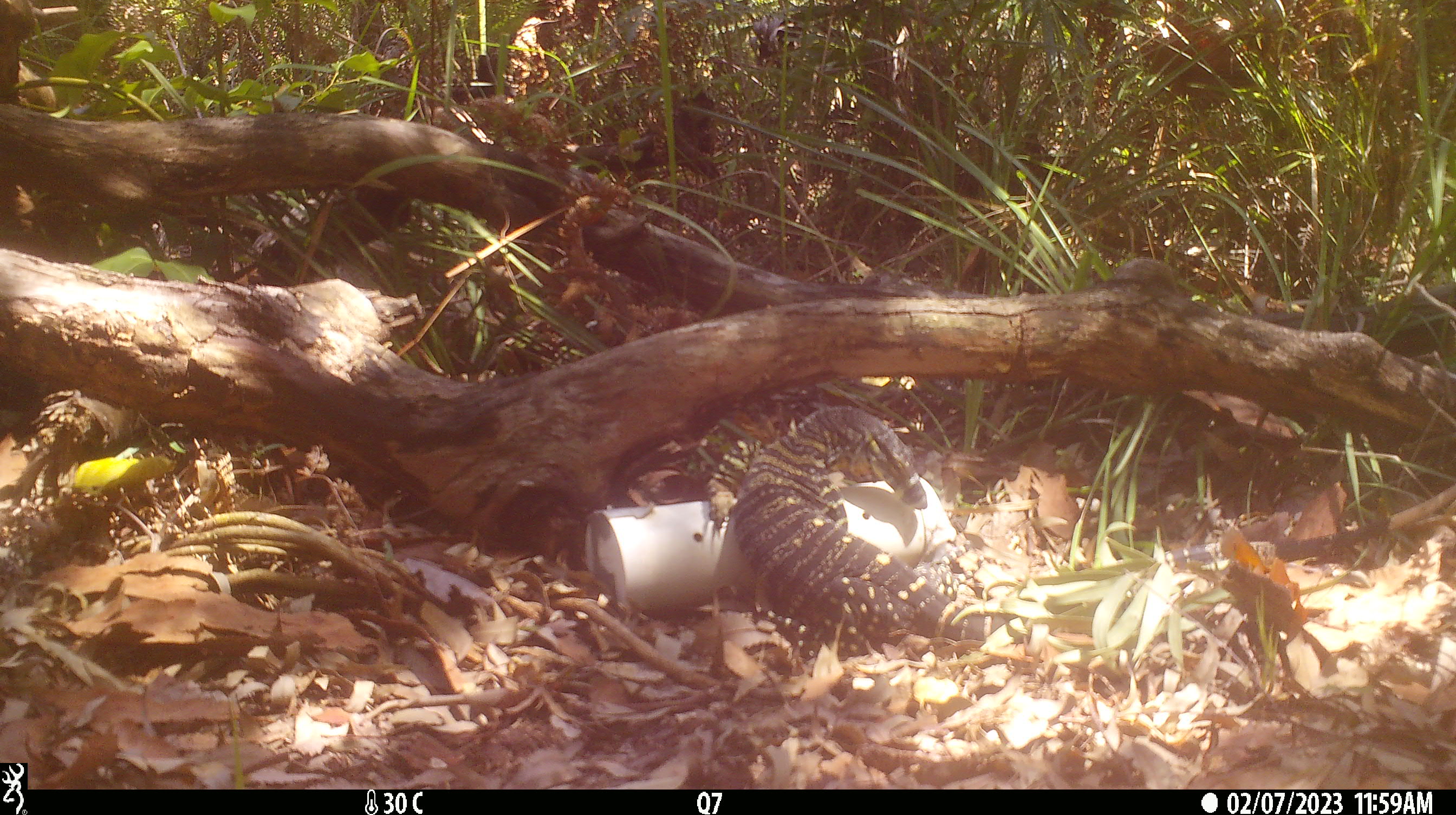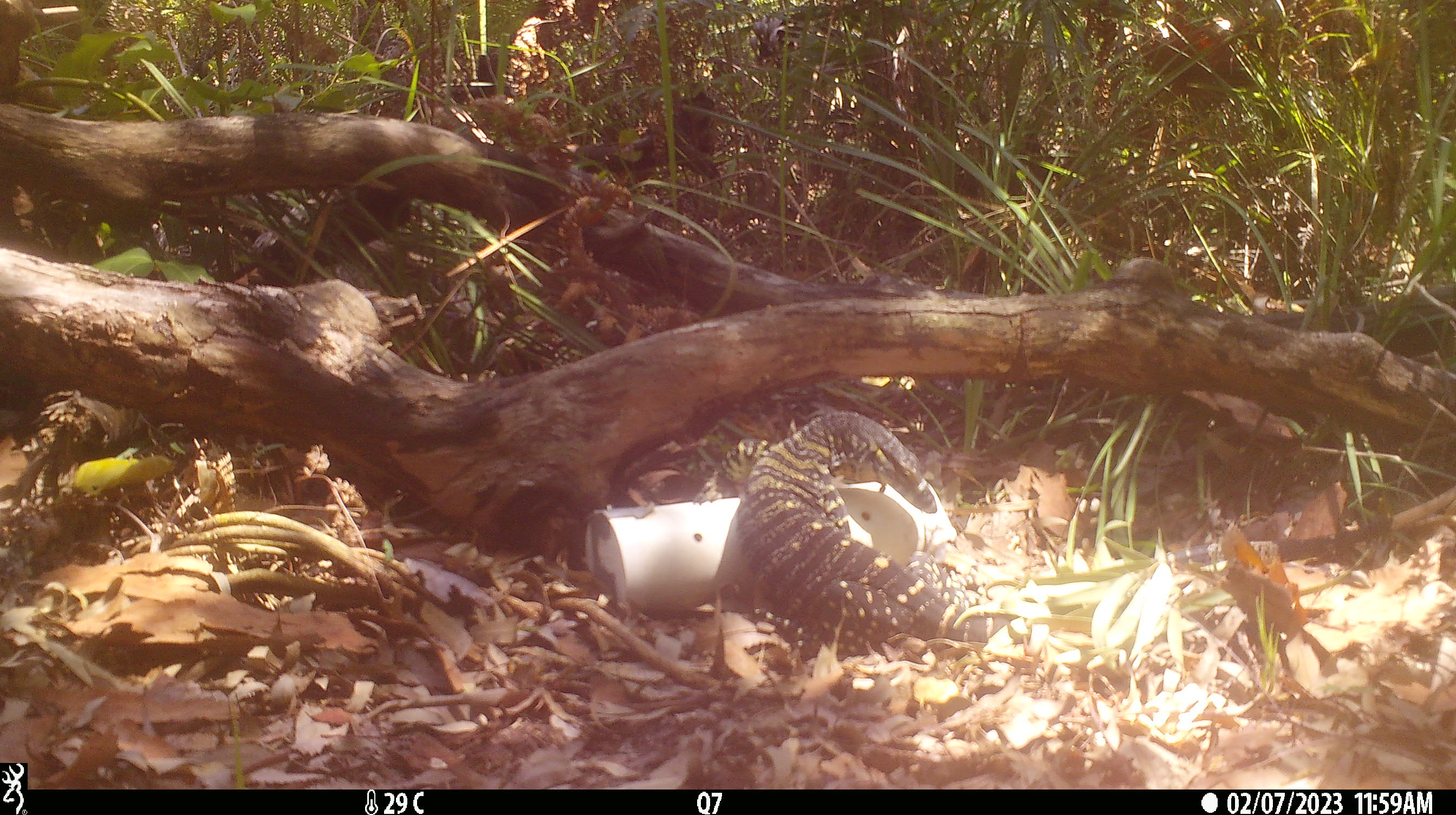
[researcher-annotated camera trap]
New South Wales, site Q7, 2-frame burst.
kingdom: Animalia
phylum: Chordata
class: Reptilia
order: Squamata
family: Varanidae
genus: Varanus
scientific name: Varanus varius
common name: lace monitor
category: goanna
Goanna (lace monitor) (Varanus varius).